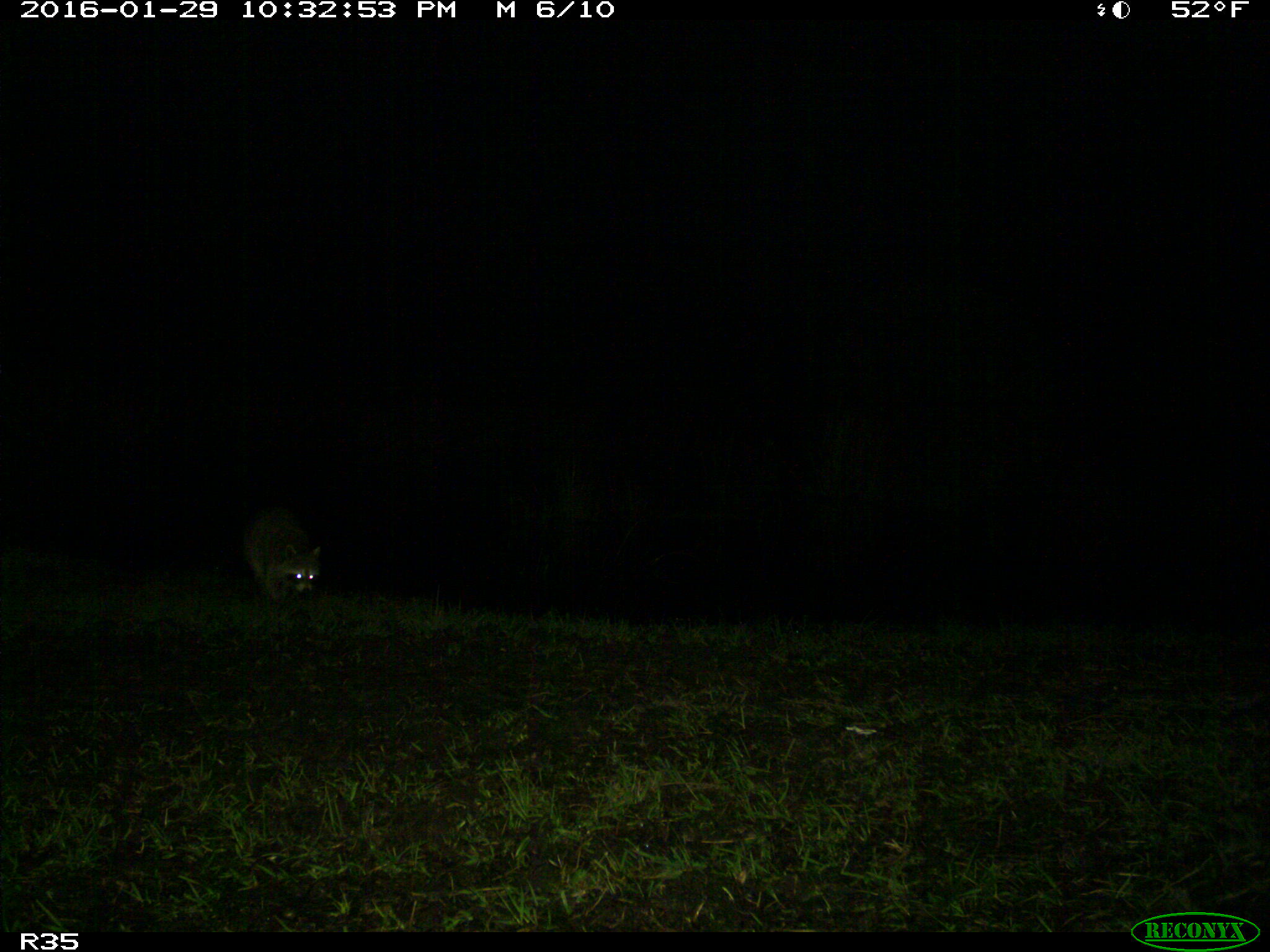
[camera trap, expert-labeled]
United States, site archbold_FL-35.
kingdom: Animalia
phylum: Chordata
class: Mammalia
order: Carnivora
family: Procyonidae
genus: Procyon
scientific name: Procyon lotor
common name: common raccoon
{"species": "Procyon lotor (common raccoon)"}